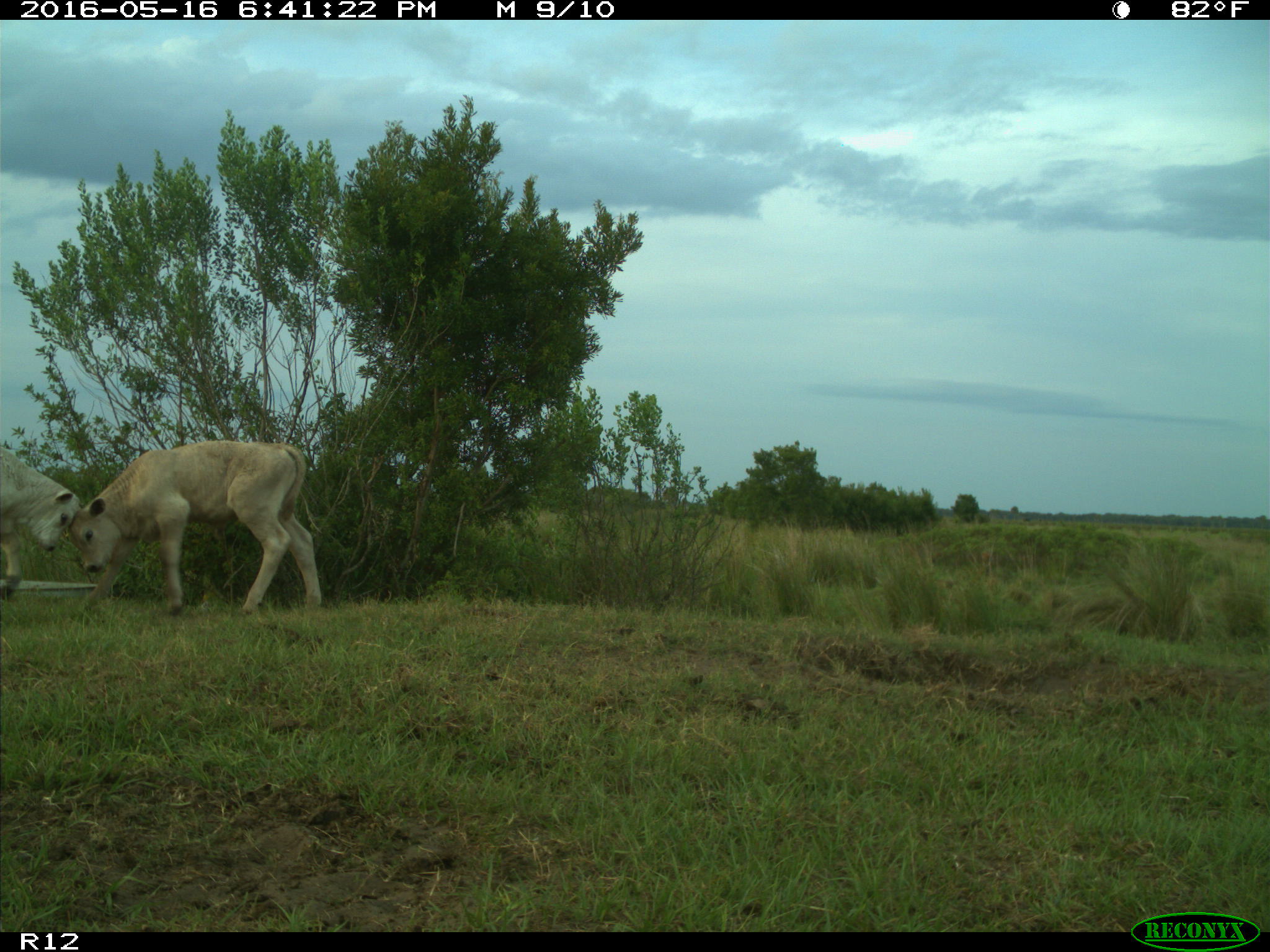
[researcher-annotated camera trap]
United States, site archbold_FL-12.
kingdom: Animalia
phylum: Chordata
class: Mammalia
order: Artiodactyla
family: Bovidae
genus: Bos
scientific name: Bos taurus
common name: domestic cow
Bos taurus (domestic cow).